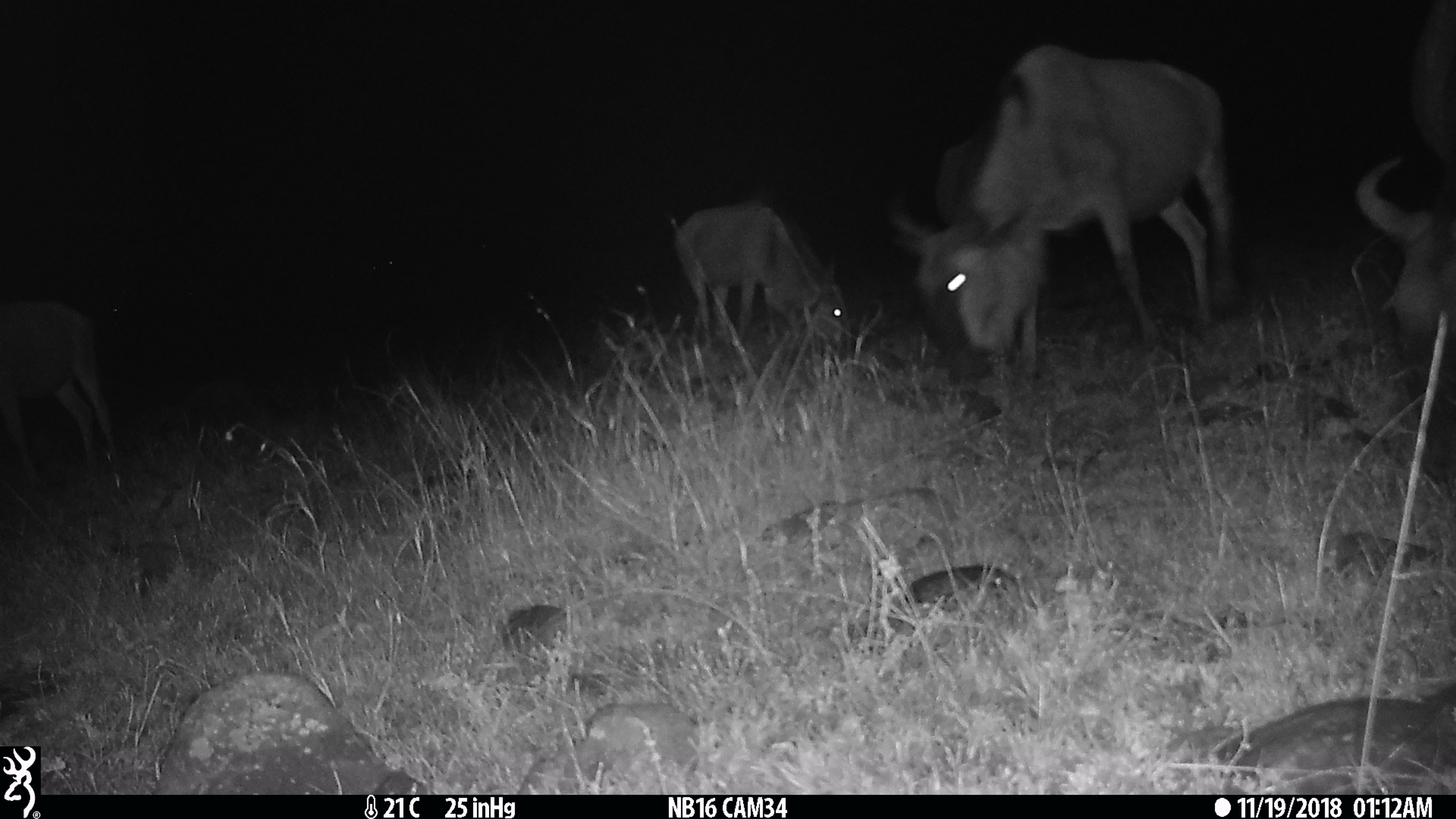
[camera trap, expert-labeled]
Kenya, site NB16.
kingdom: Animalia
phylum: Chordata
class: Mammalia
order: Artiodactyla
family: Bovidae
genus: Connochaetes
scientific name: Connochaetes taurinus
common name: blue wildebeest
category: wildebeest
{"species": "wildebeest (blue wildebeest) (Connochaetes taurinus)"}